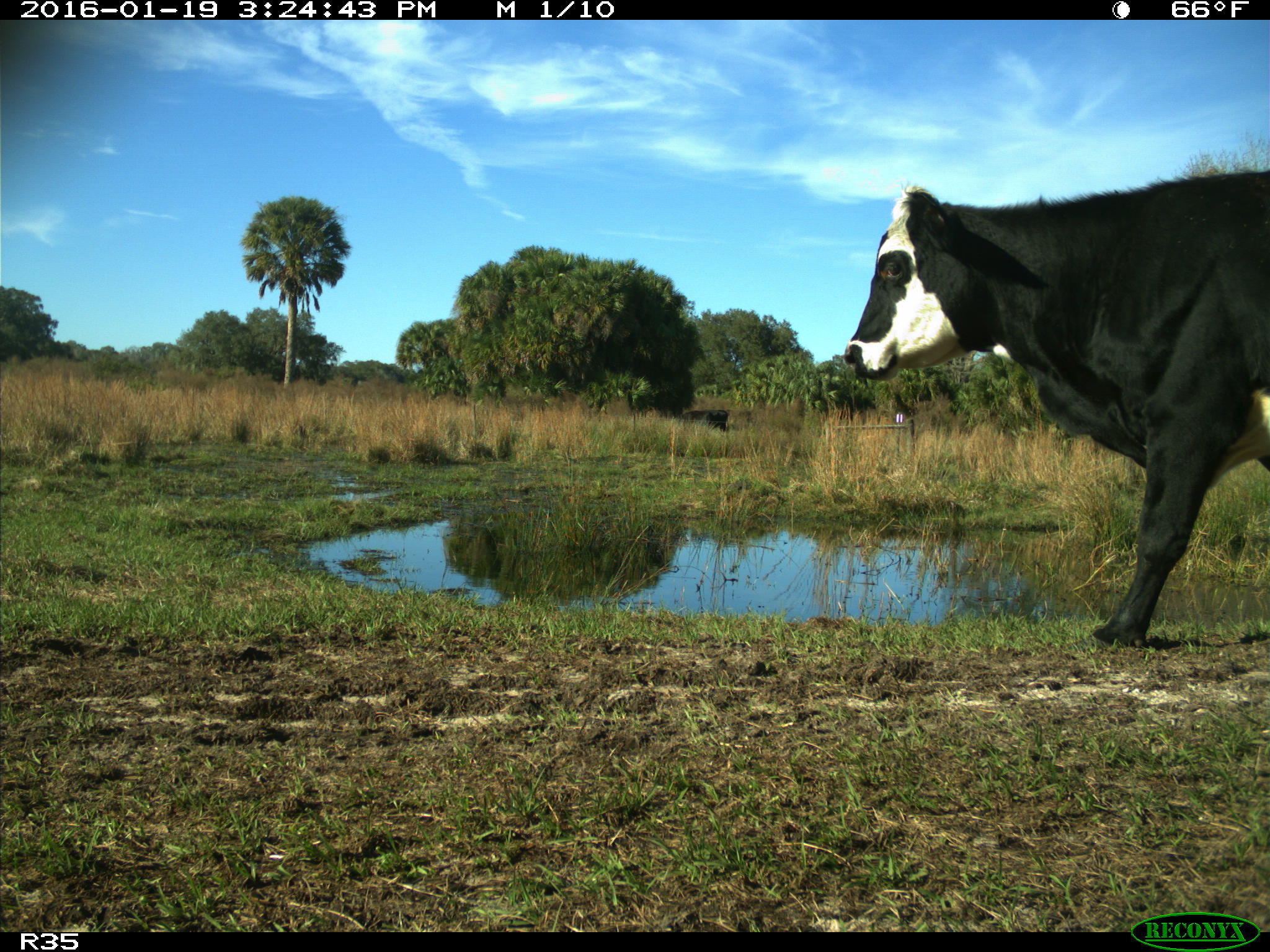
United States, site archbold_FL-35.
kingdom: Animalia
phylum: Chordata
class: Mammalia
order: Artiodactyla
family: Bovidae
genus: Bos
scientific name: Bos taurus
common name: domestic cow